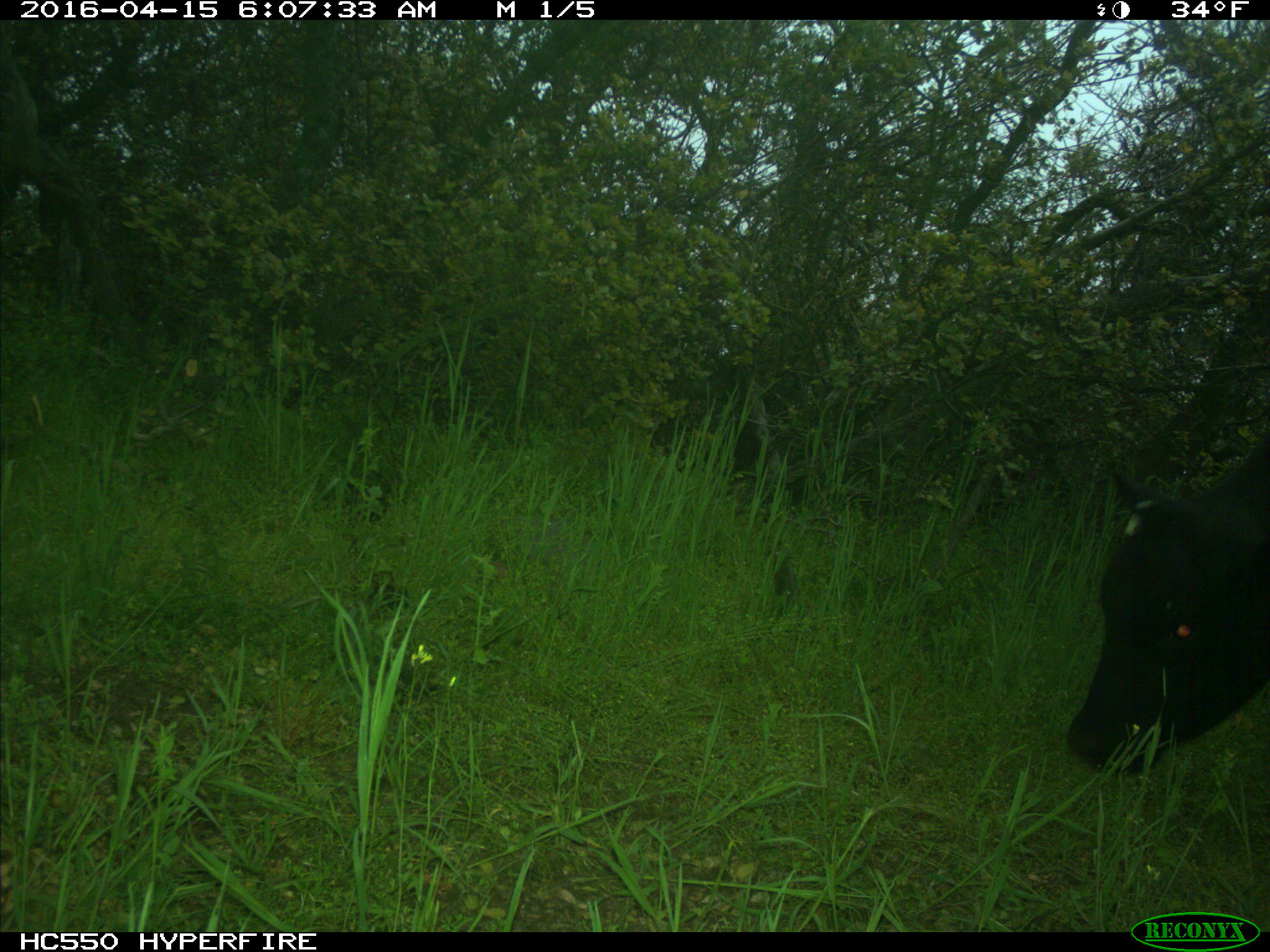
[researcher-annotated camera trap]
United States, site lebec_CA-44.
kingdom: Animalia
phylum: Chordata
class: Mammalia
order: Artiodactyla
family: Bovidae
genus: Bos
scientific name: Bos taurus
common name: domestic cow